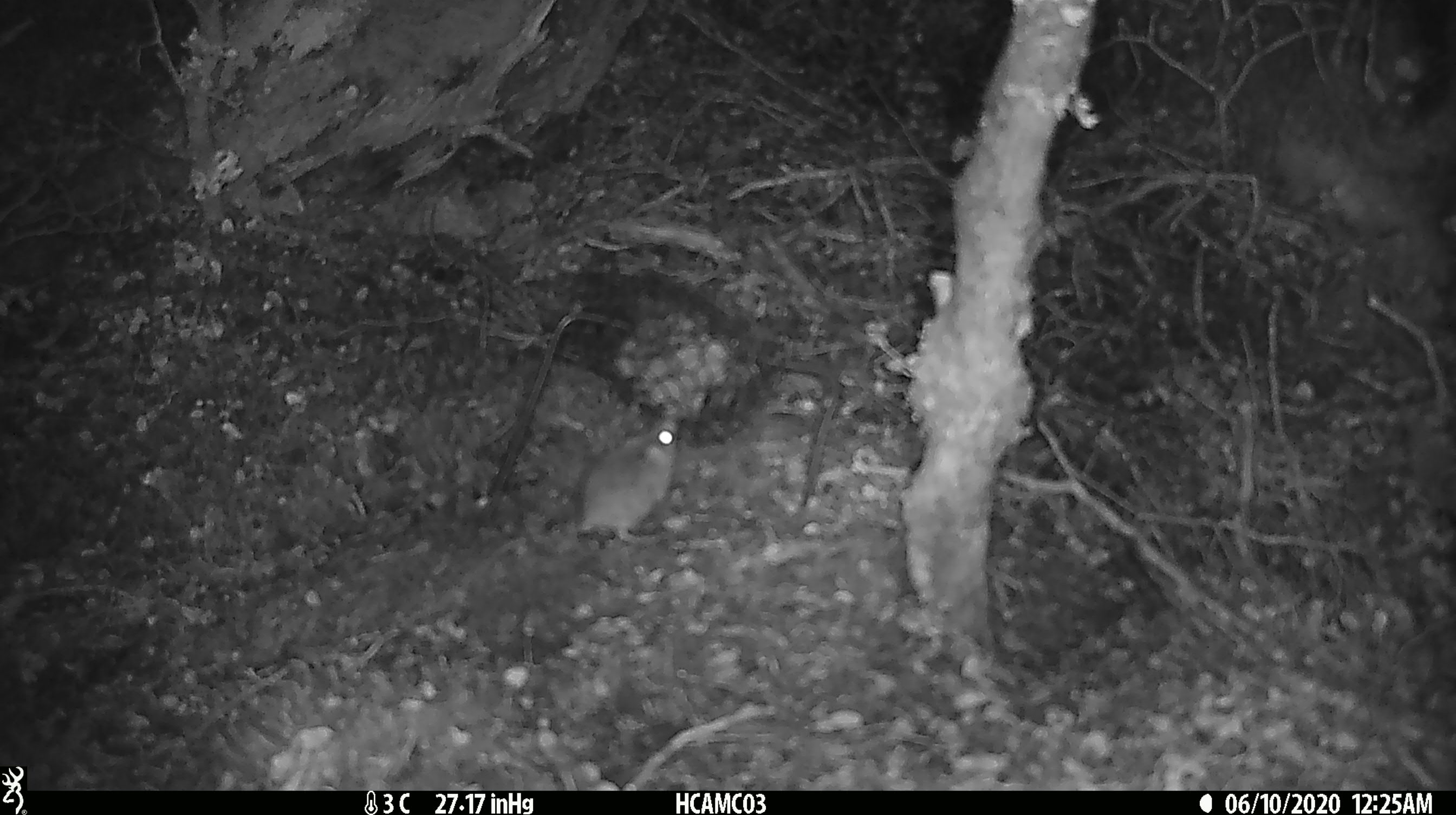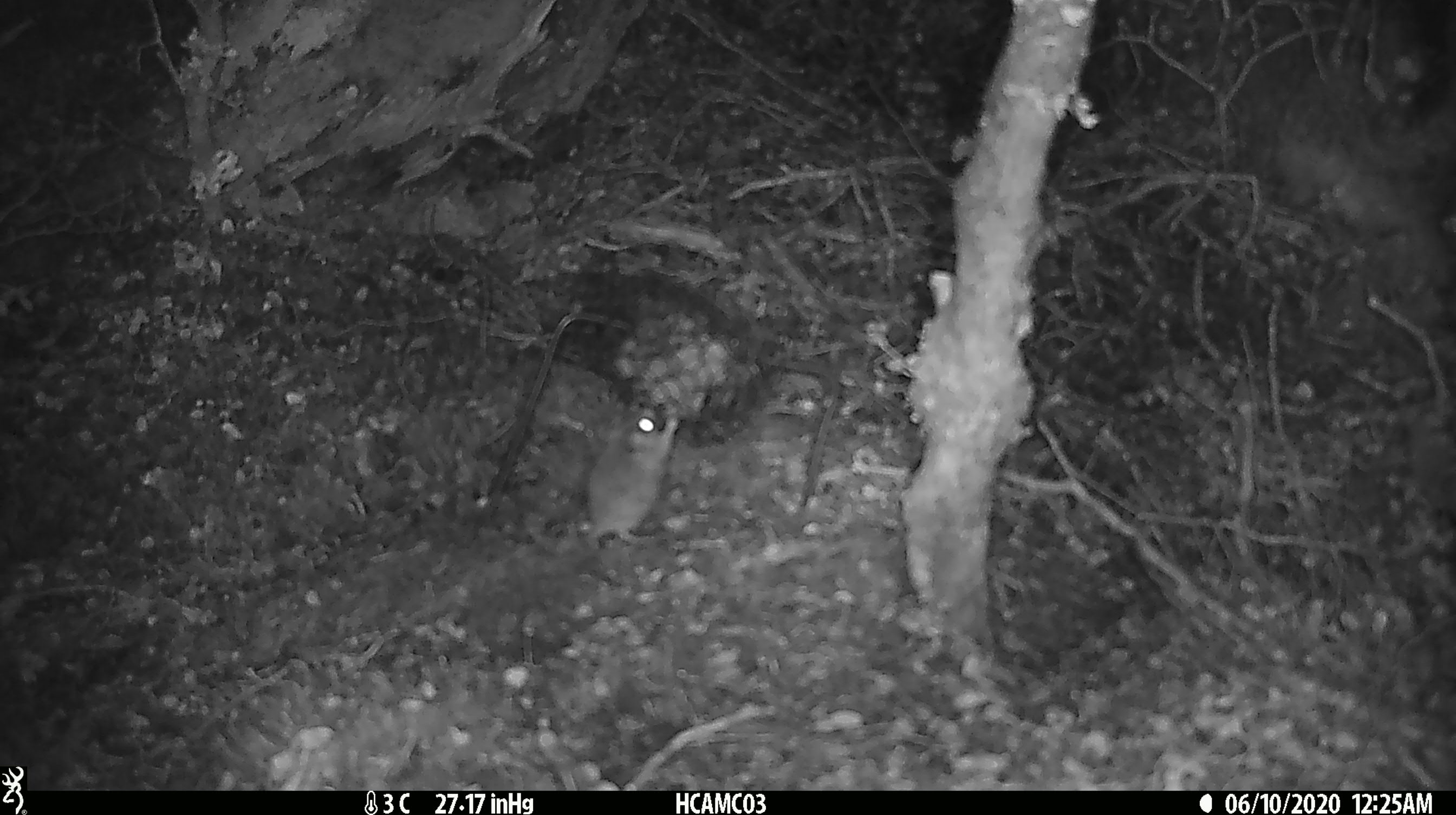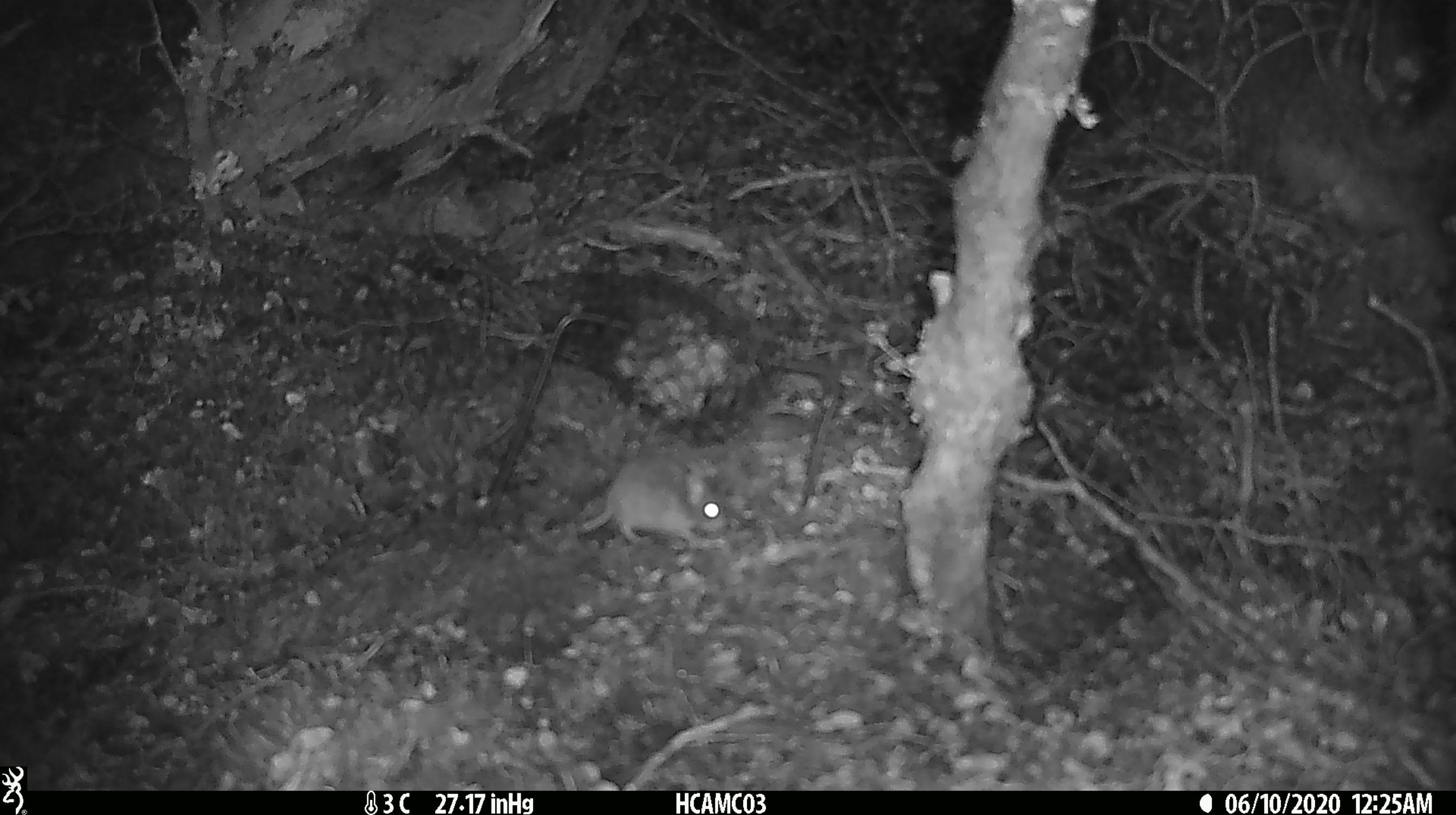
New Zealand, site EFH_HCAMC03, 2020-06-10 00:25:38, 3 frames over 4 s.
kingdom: Animalia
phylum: Chordata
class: Mammalia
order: Rodentia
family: Muridae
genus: Mus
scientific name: Mus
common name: mouse